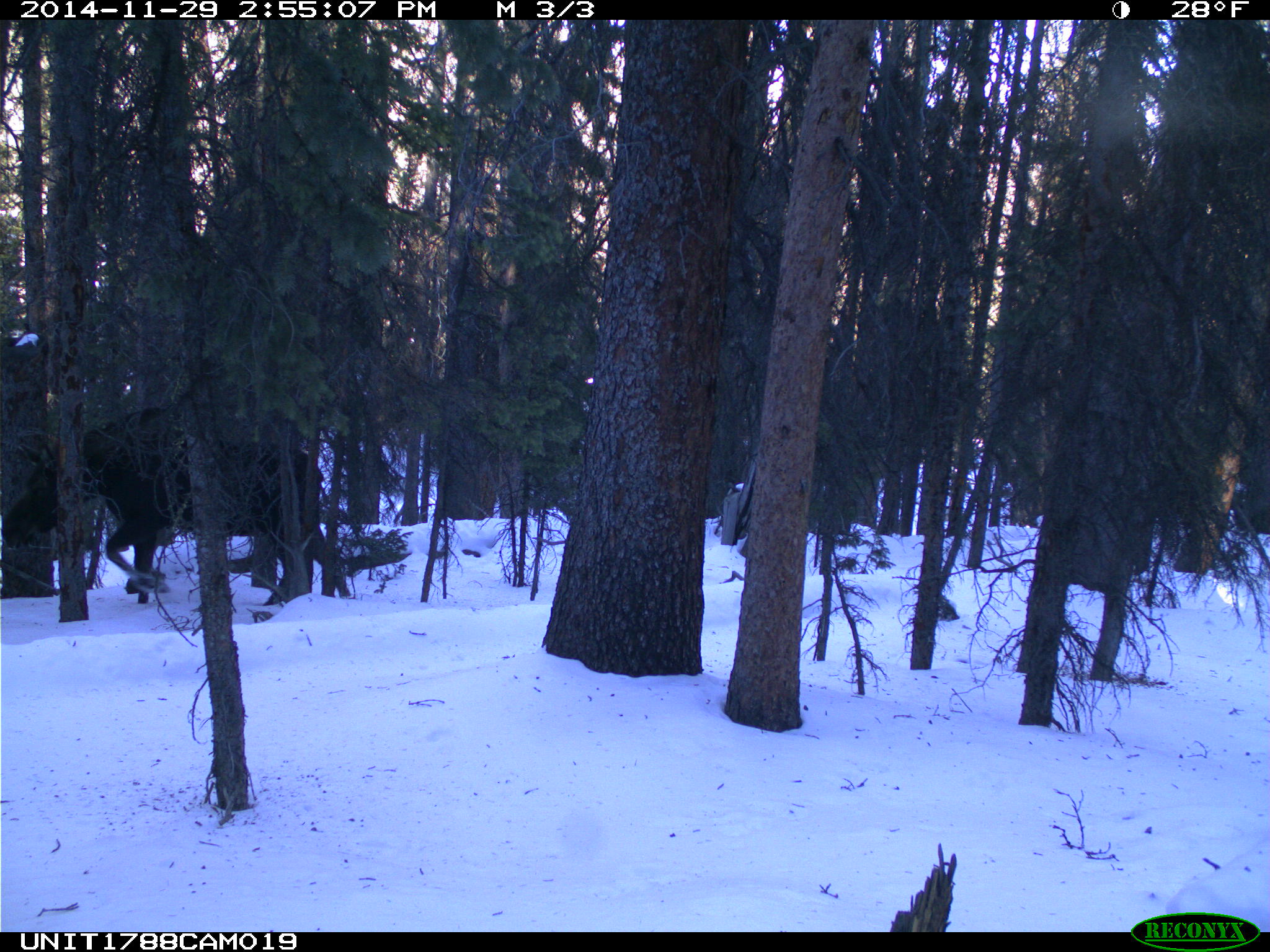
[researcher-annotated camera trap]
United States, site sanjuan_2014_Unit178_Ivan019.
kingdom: Animalia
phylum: Chordata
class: Mammalia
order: Artiodactyla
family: Cervidae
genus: Alces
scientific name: Alces alces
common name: moose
Alces alces (moose).